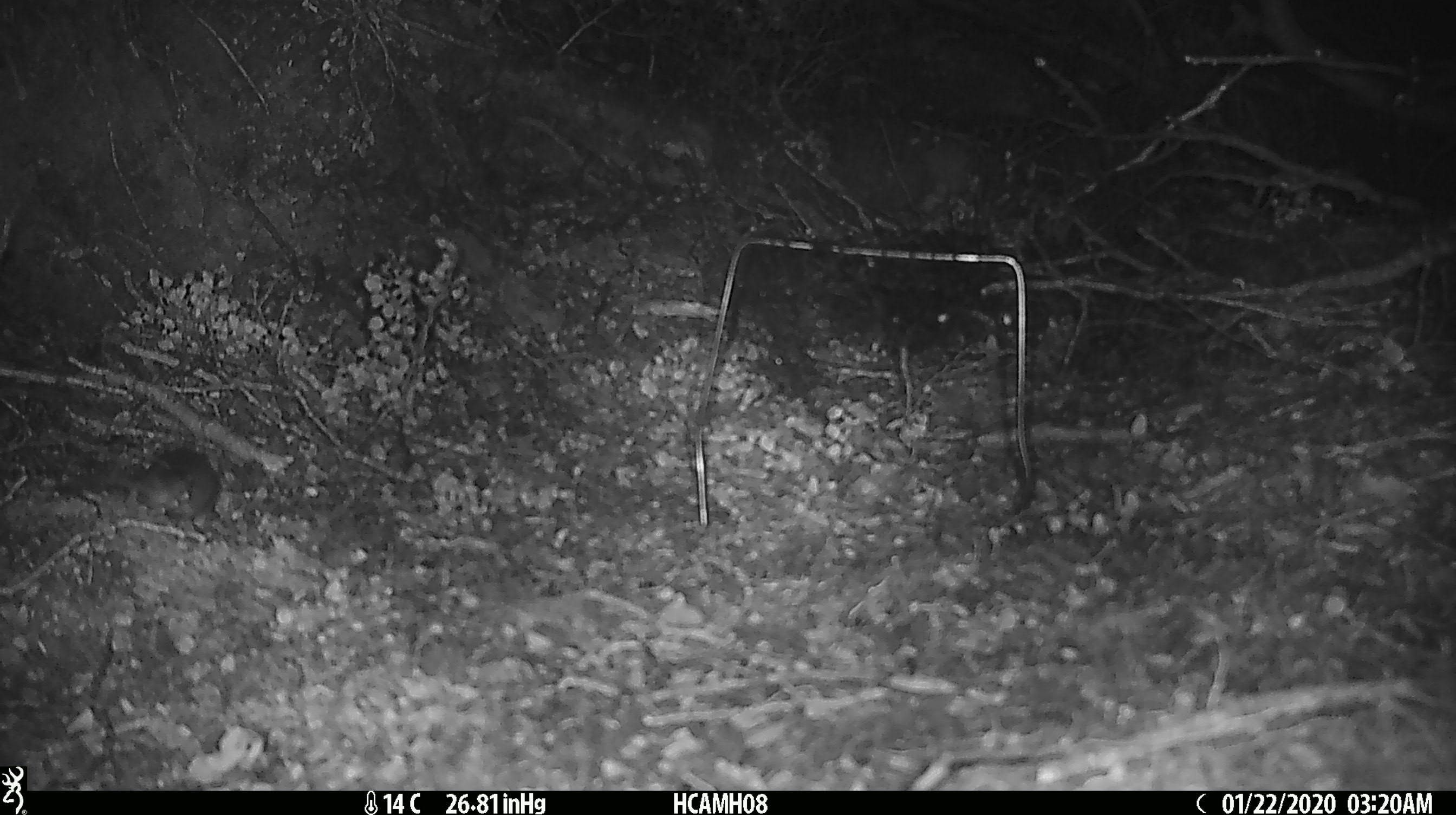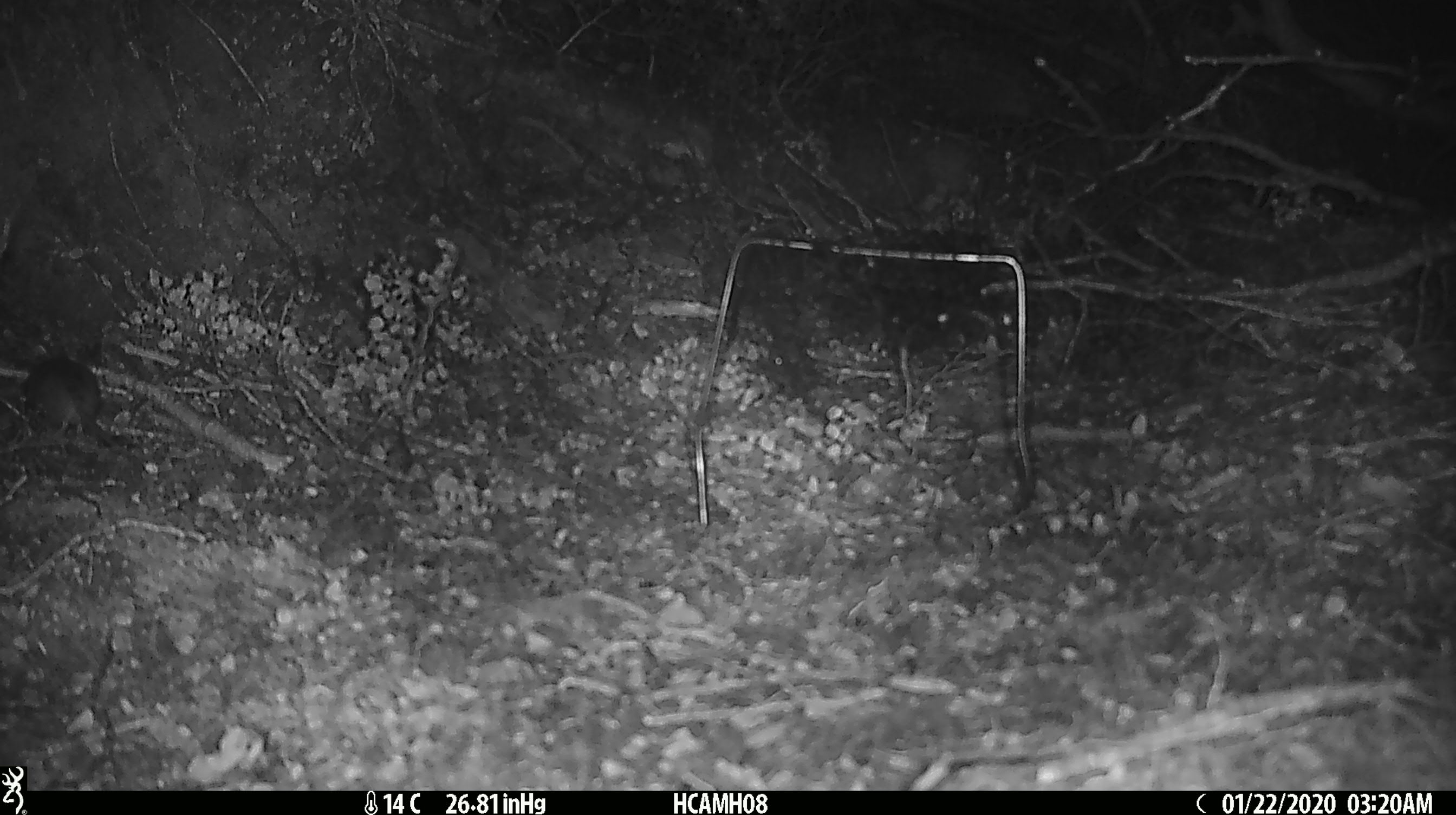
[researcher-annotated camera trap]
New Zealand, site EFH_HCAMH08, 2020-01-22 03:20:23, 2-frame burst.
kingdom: Animalia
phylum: Chordata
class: Mammalia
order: Rodentia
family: Muridae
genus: Mus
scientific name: Mus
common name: mouse